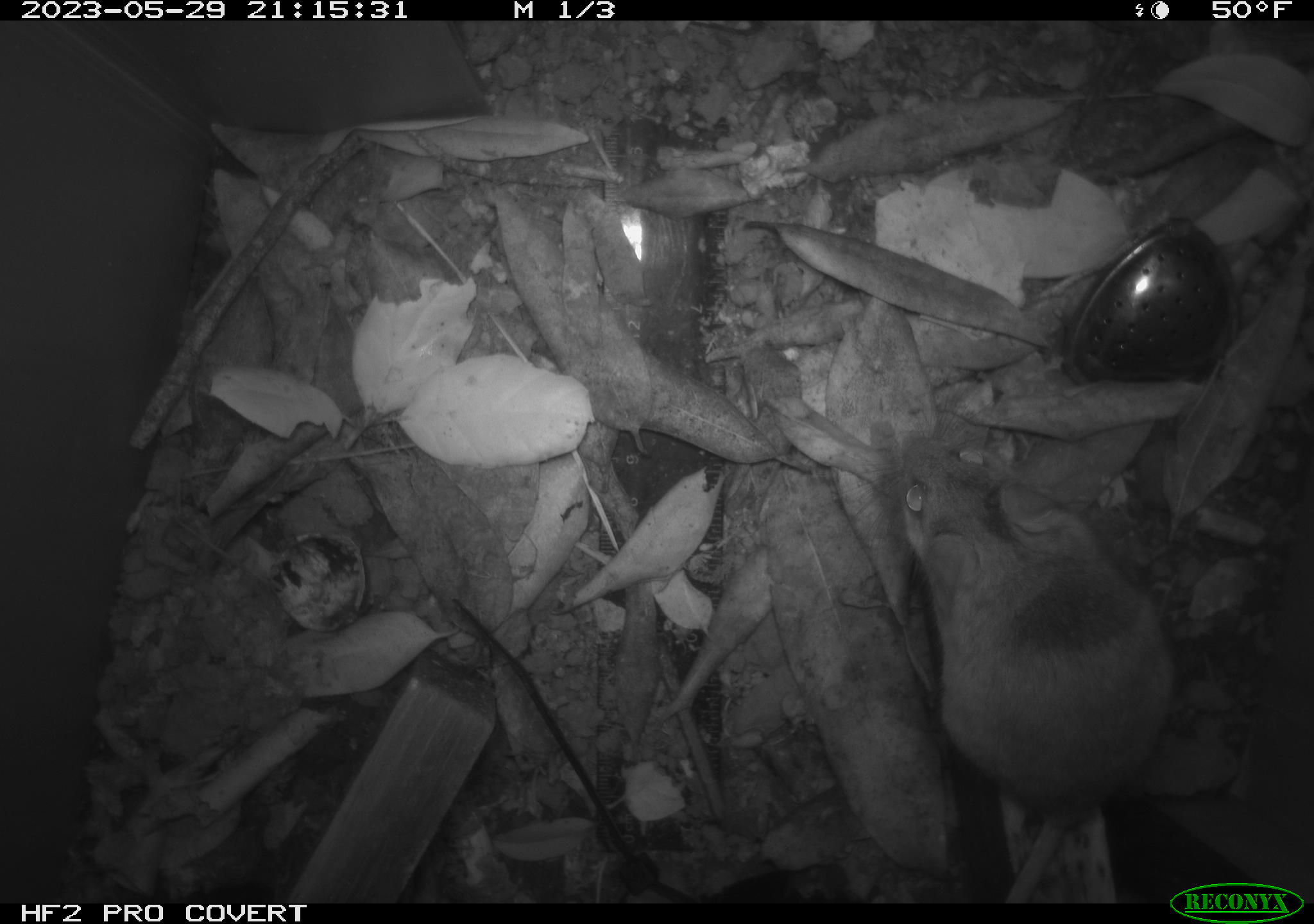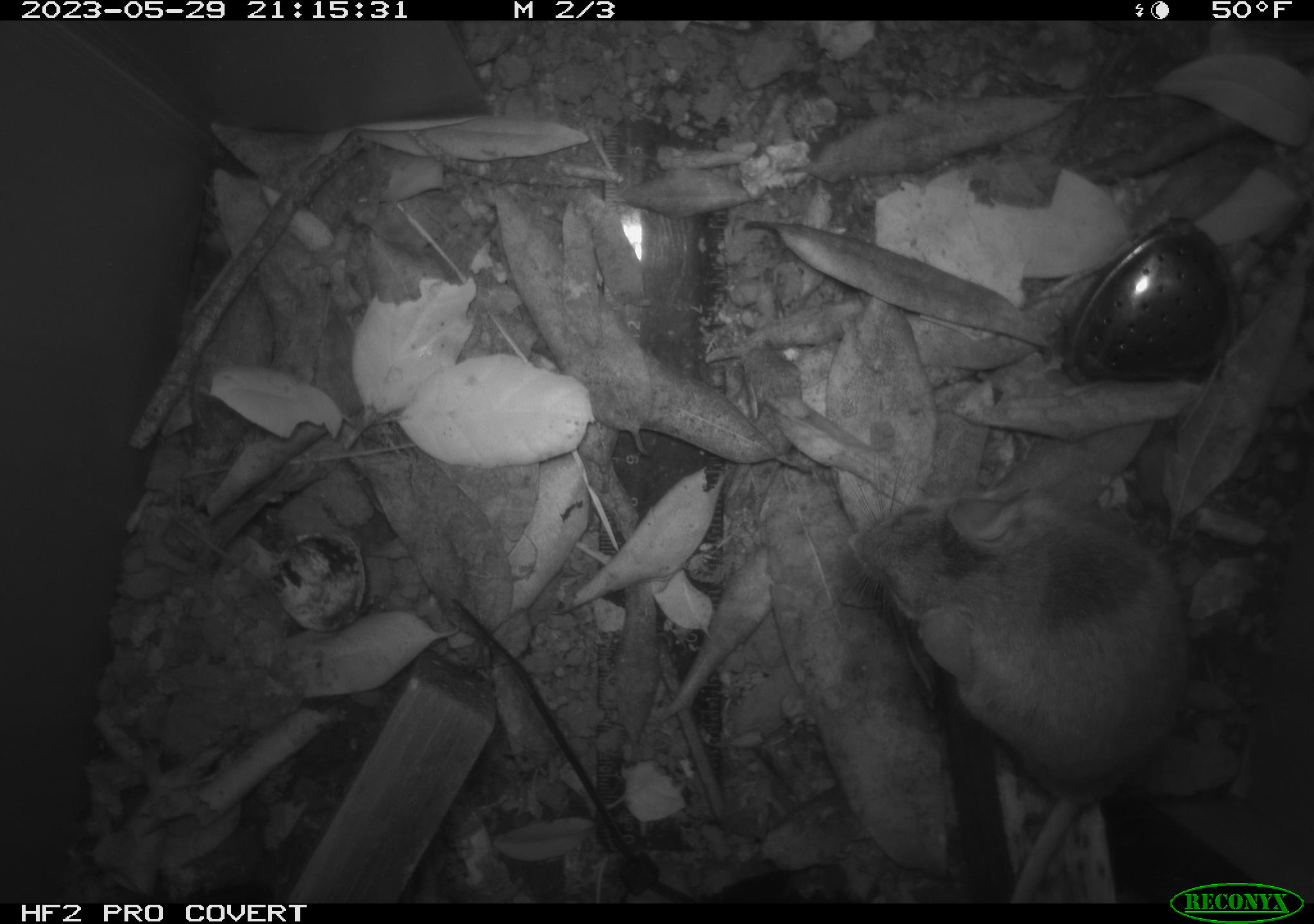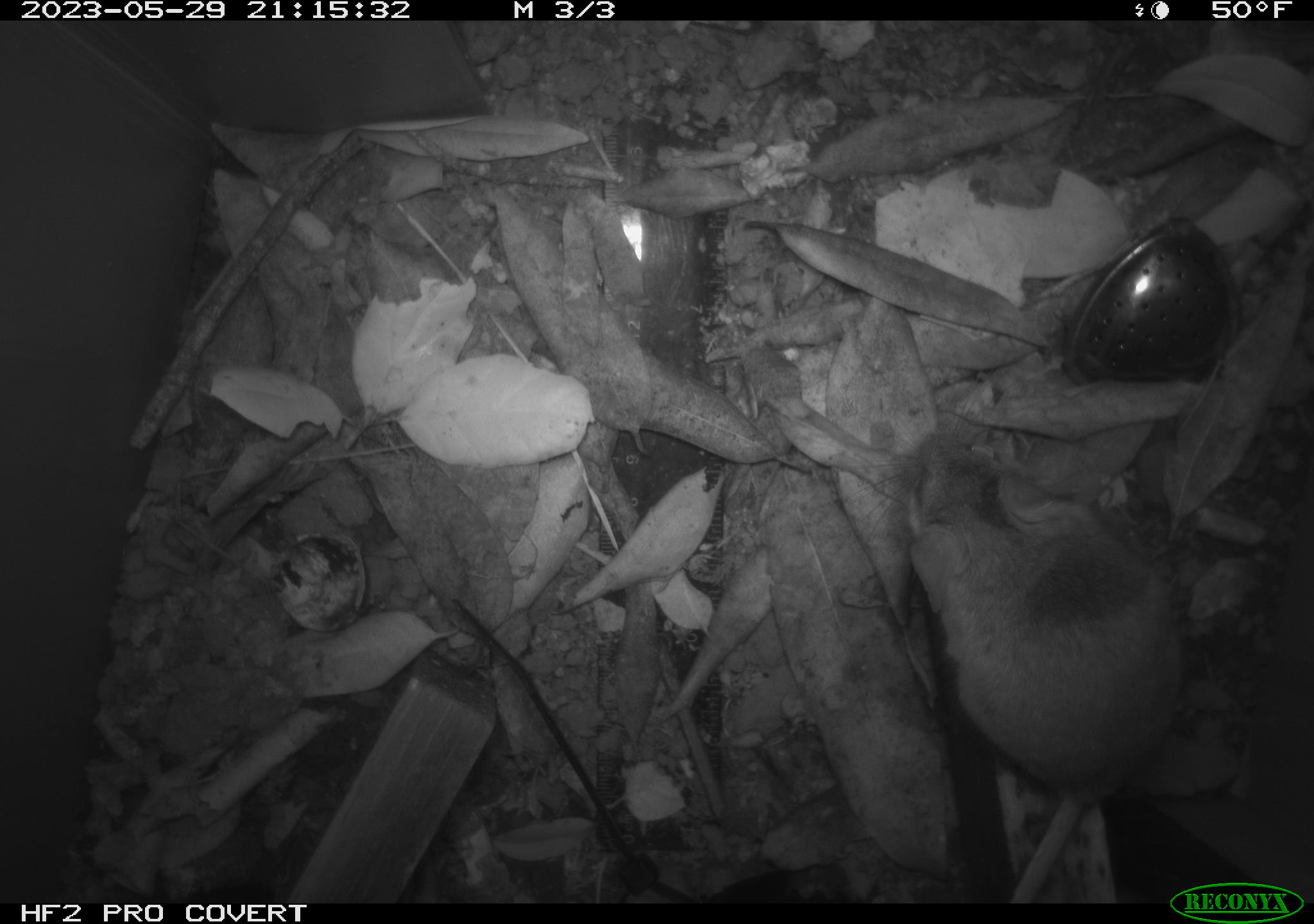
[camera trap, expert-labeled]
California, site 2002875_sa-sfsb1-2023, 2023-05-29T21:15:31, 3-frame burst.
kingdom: Animalia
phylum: Chordata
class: Mammalia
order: Rodentia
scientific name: Rodentia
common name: mouse species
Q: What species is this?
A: Mouse species (Rodentia).